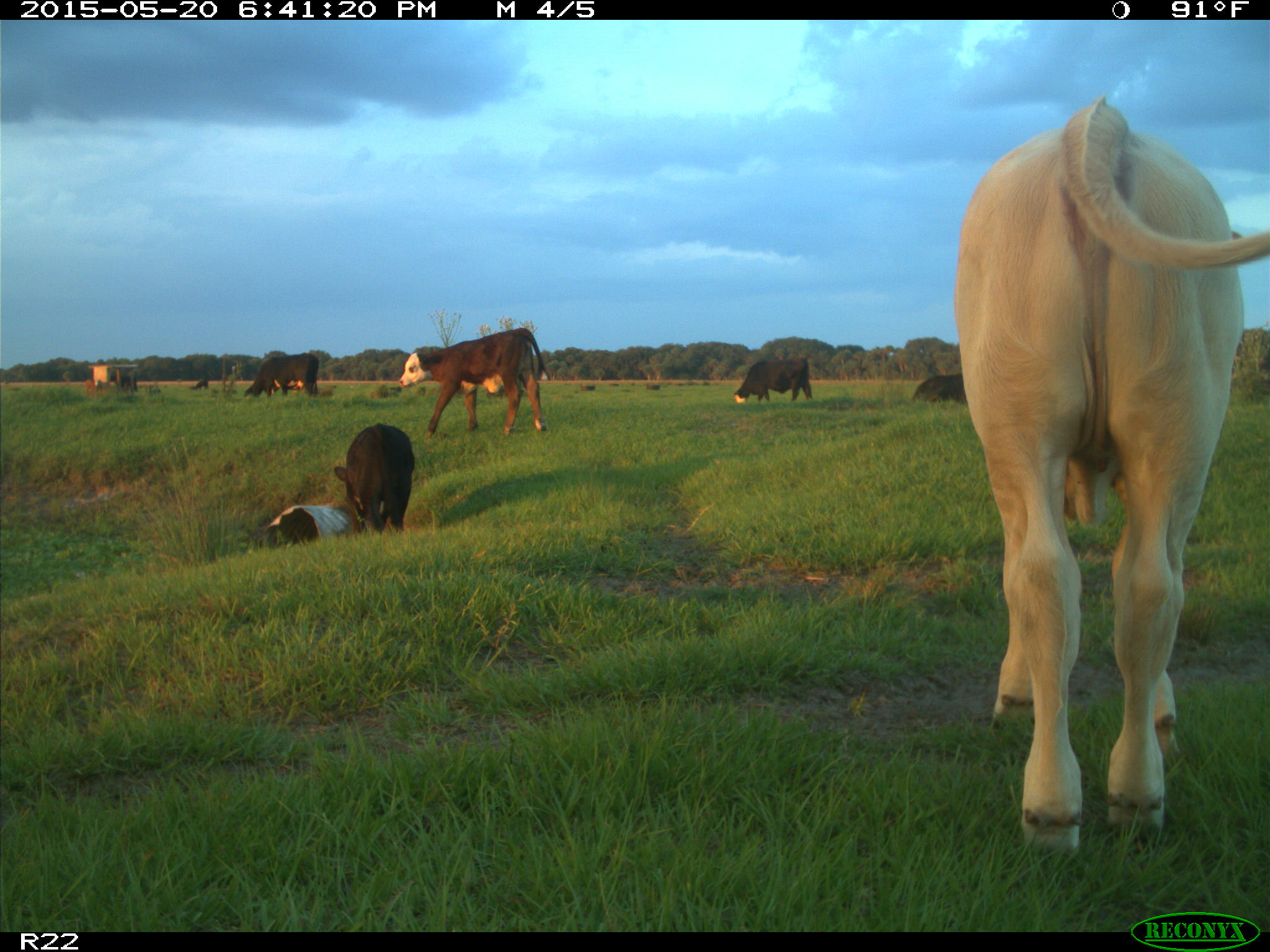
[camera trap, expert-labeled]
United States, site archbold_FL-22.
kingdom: Animalia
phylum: Chordata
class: Mammalia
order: Artiodactyla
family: Bovidae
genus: Bos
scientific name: Bos taurus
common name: domestic cow